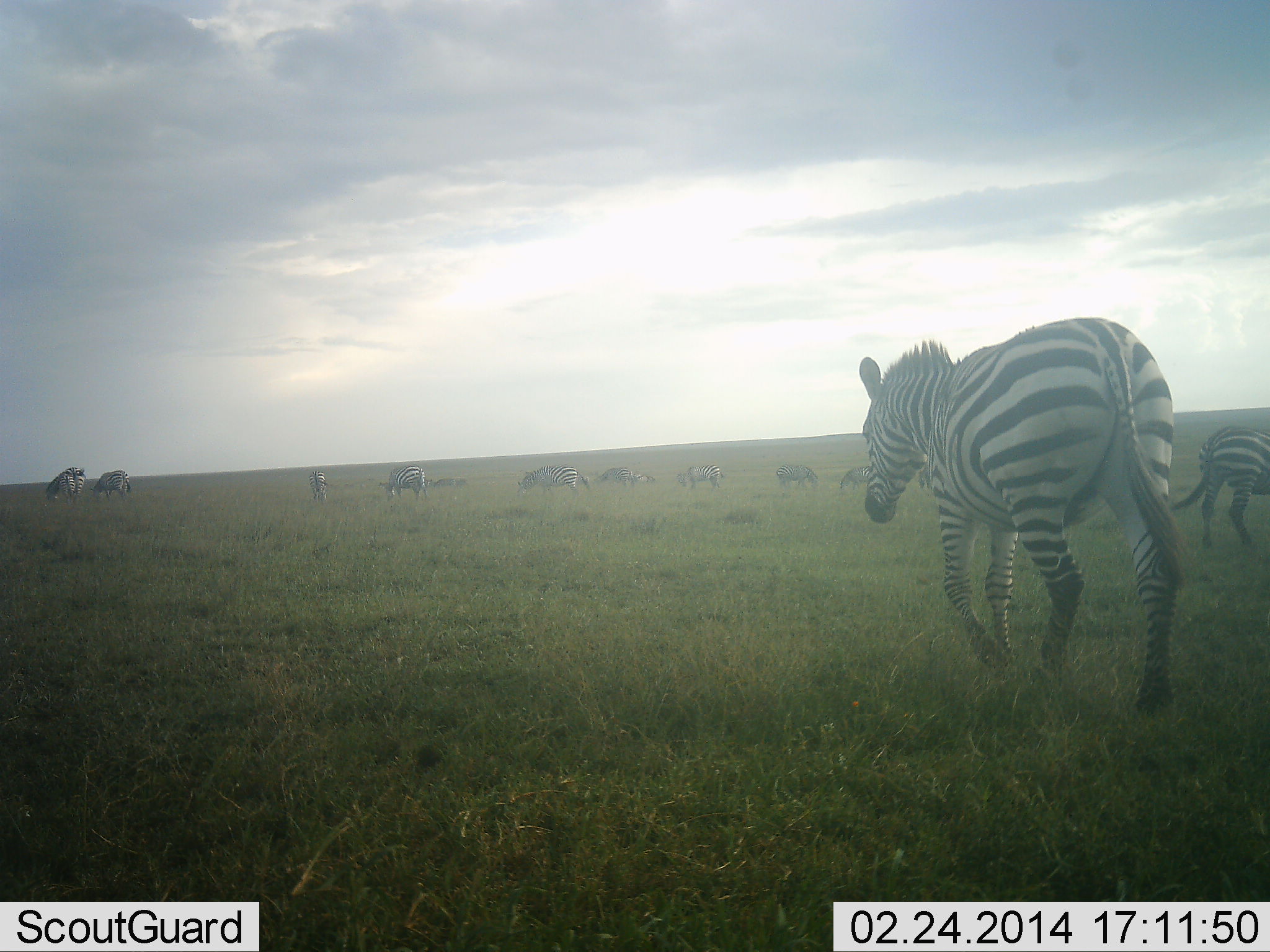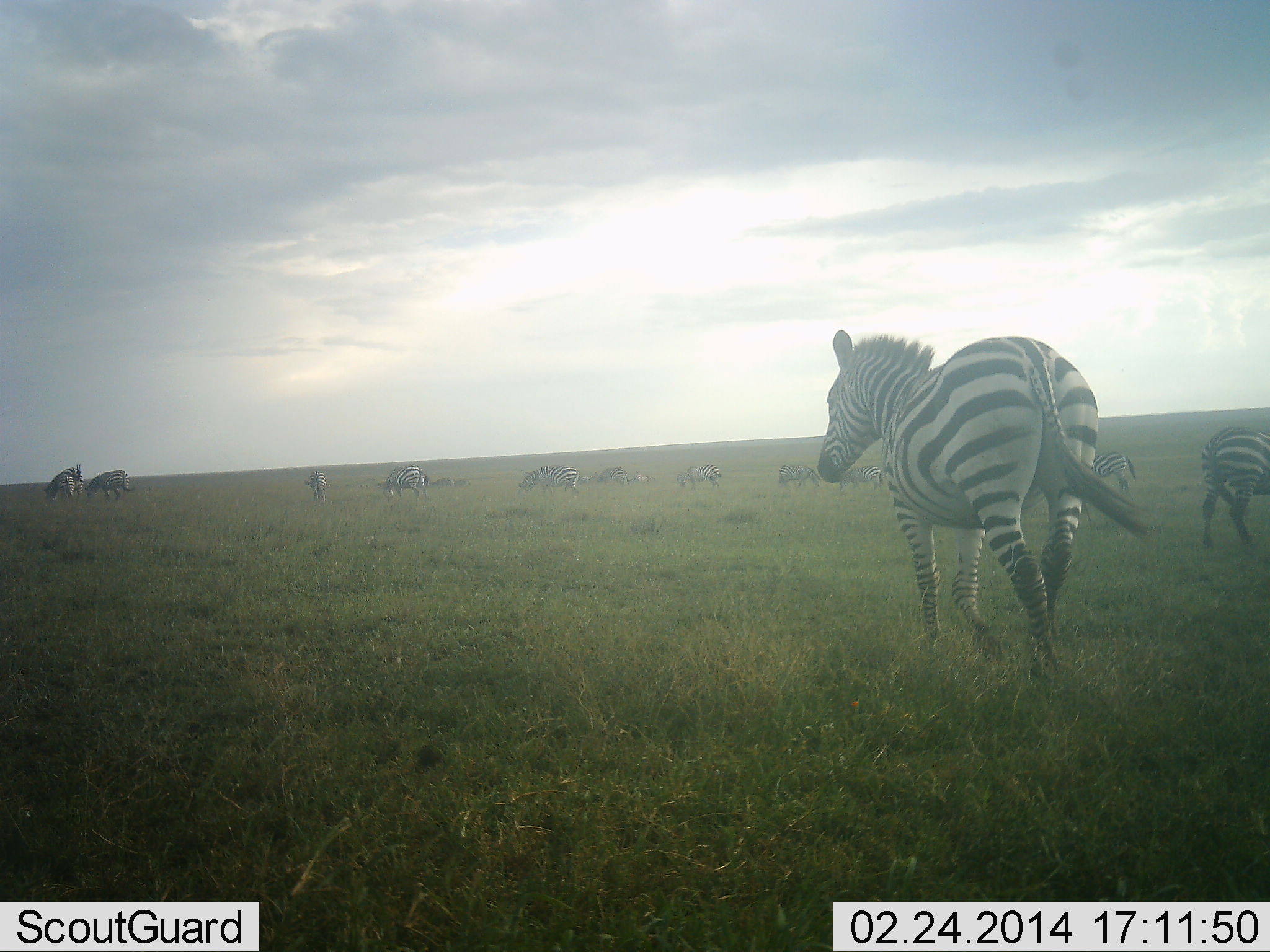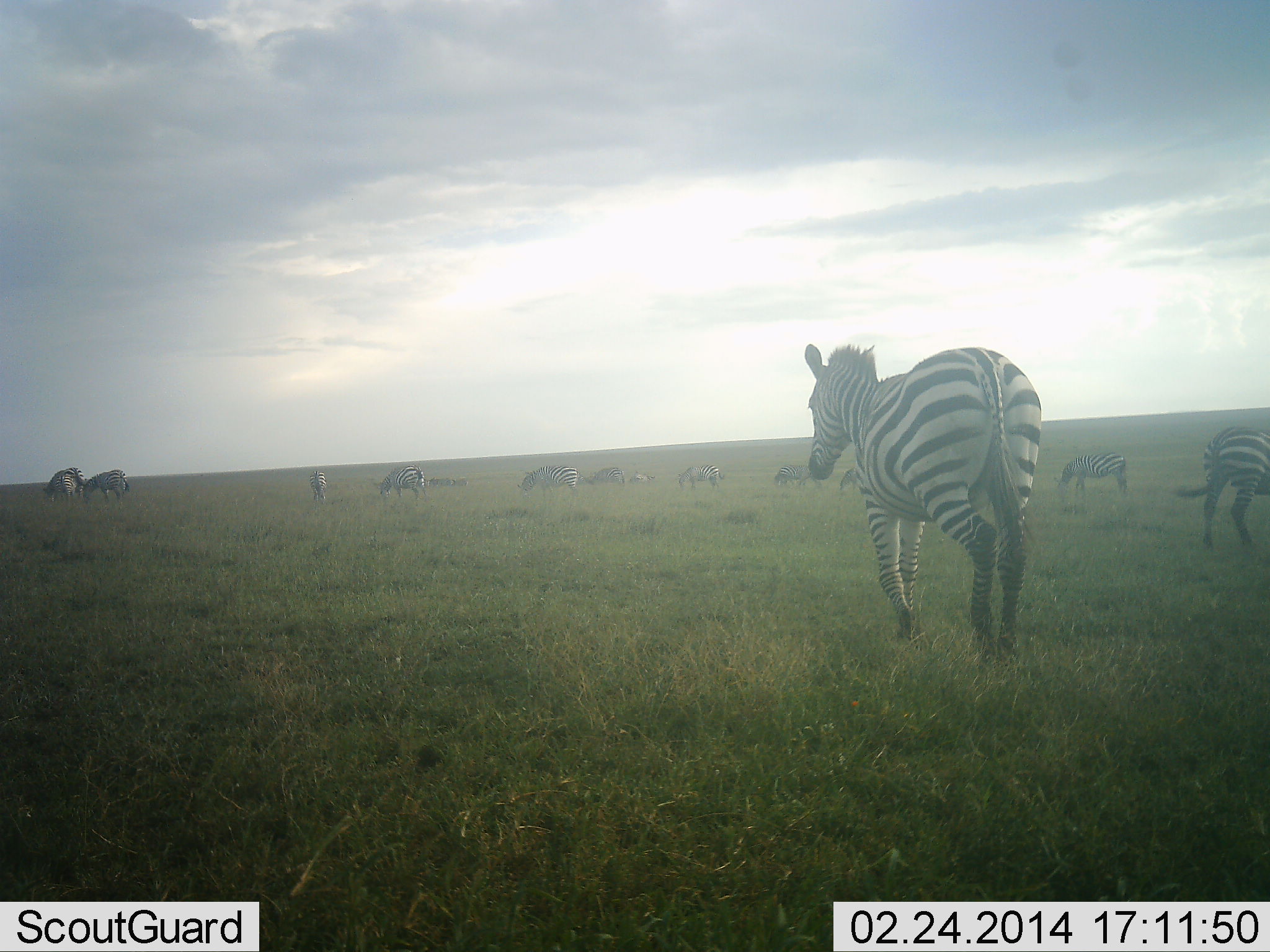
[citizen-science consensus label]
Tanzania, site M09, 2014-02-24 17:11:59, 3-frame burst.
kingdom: Animalia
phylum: Chordata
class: Mammalia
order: Perissodactyla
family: Equidae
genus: Equus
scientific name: Equus quagga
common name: plains zebra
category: zebra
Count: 11-50.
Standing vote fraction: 18%.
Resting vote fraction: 0%.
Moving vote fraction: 73%.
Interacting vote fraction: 0%.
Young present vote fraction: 0%.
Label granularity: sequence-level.